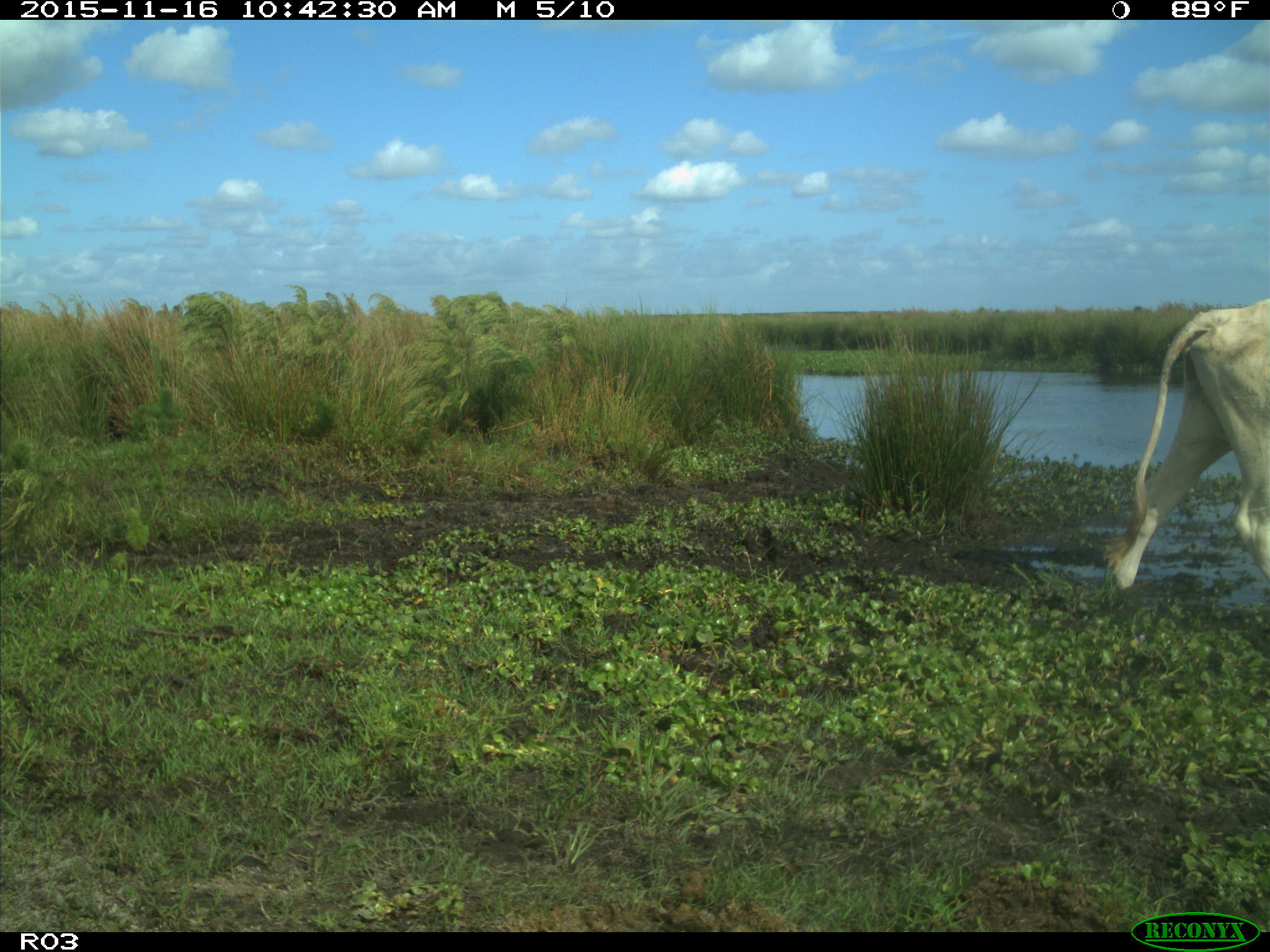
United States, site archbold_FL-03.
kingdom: Animalia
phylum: Chordata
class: Mammalia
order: Artiodactyla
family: Bovidae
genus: Bos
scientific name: Bos taurus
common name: domestic cow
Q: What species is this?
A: Bos taurus (domestic cow).